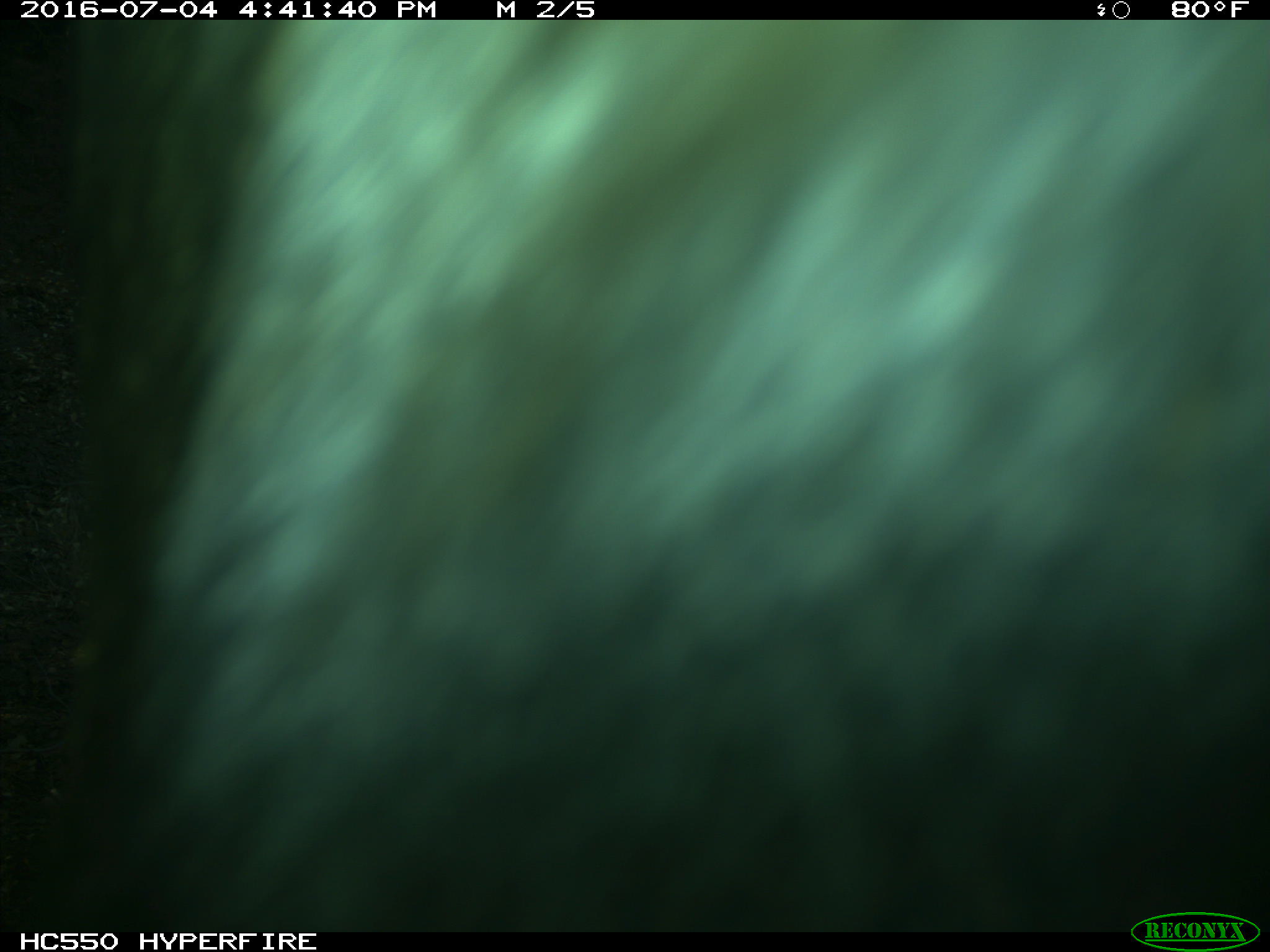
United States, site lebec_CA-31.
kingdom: Animalia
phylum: Chordata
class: Mammalia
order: Artiodactyla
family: Bovidae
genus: Bos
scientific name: Bos taurus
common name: domestic cow